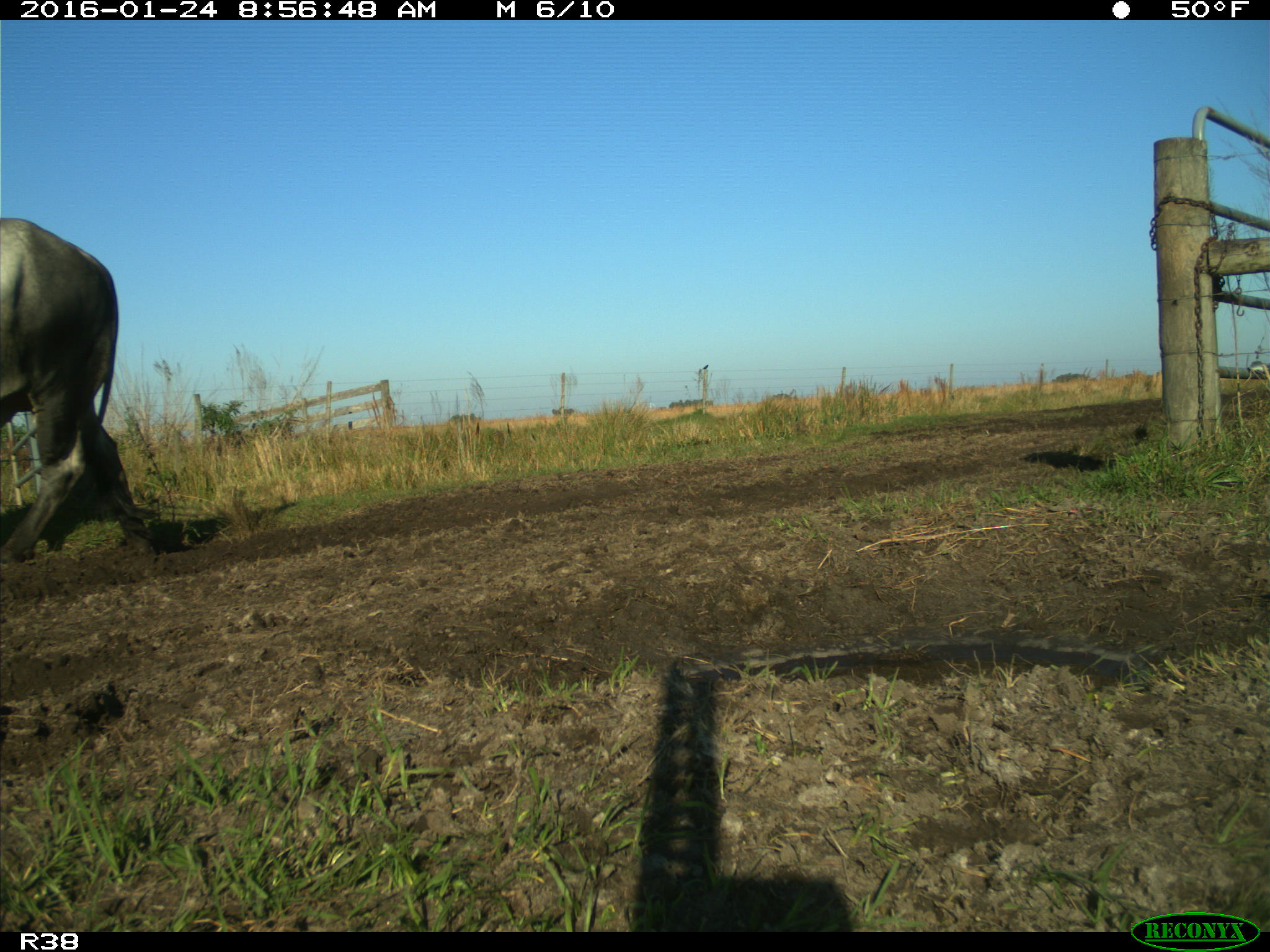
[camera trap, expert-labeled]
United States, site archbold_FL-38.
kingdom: Animalia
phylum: Chordata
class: Mammalia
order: Artiodactyla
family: Bovidae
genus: Bos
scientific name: Bos taurus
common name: domestic cow